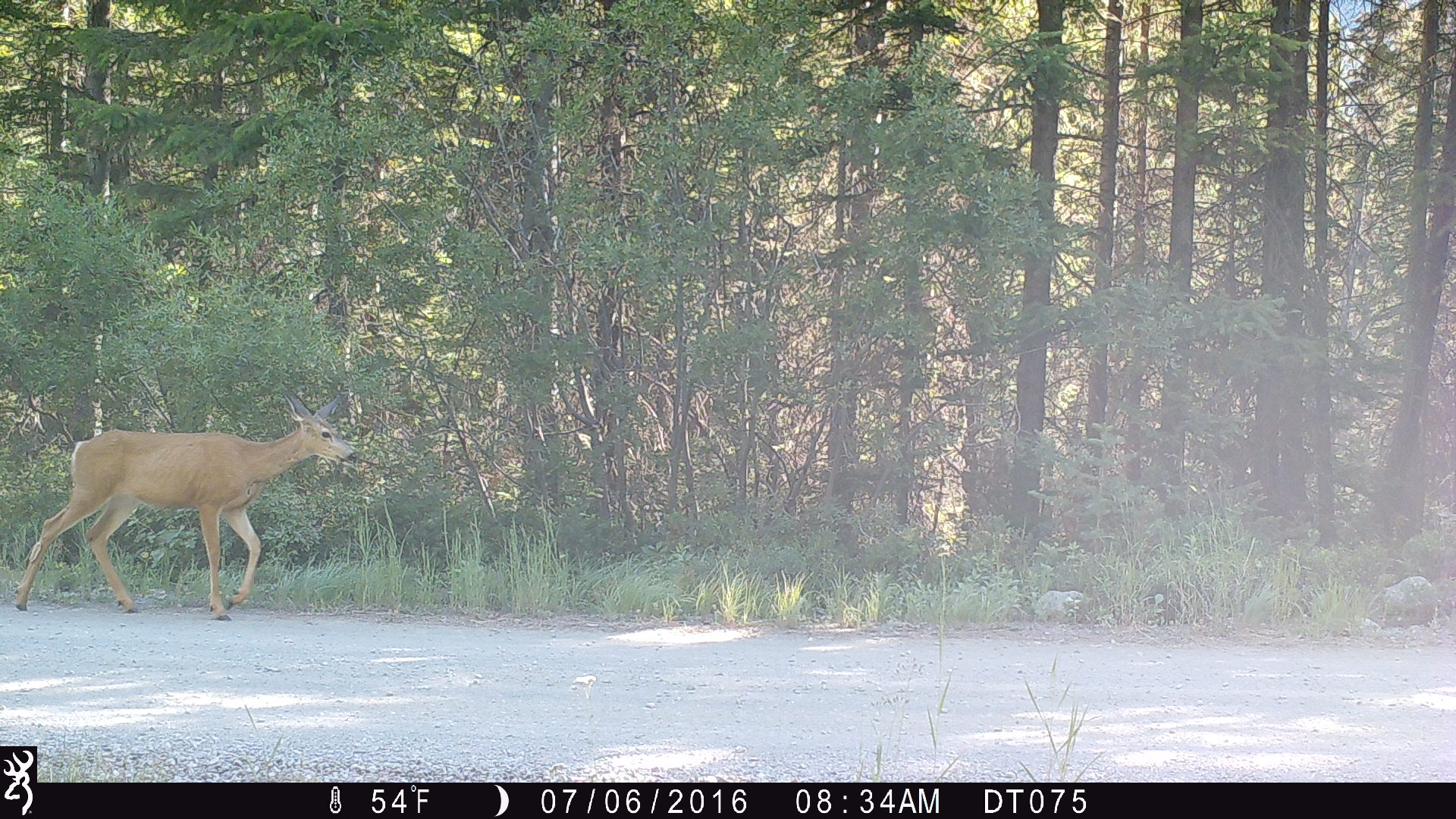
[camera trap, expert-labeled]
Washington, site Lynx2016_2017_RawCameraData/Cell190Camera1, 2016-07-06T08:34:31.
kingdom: Animalia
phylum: Chordata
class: Mammalia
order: Artiodactyla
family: Cervidae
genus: Odocoileus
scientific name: Odocoileus hemionus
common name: mule deer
Odocoileus hemionus (mule deer). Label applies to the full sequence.